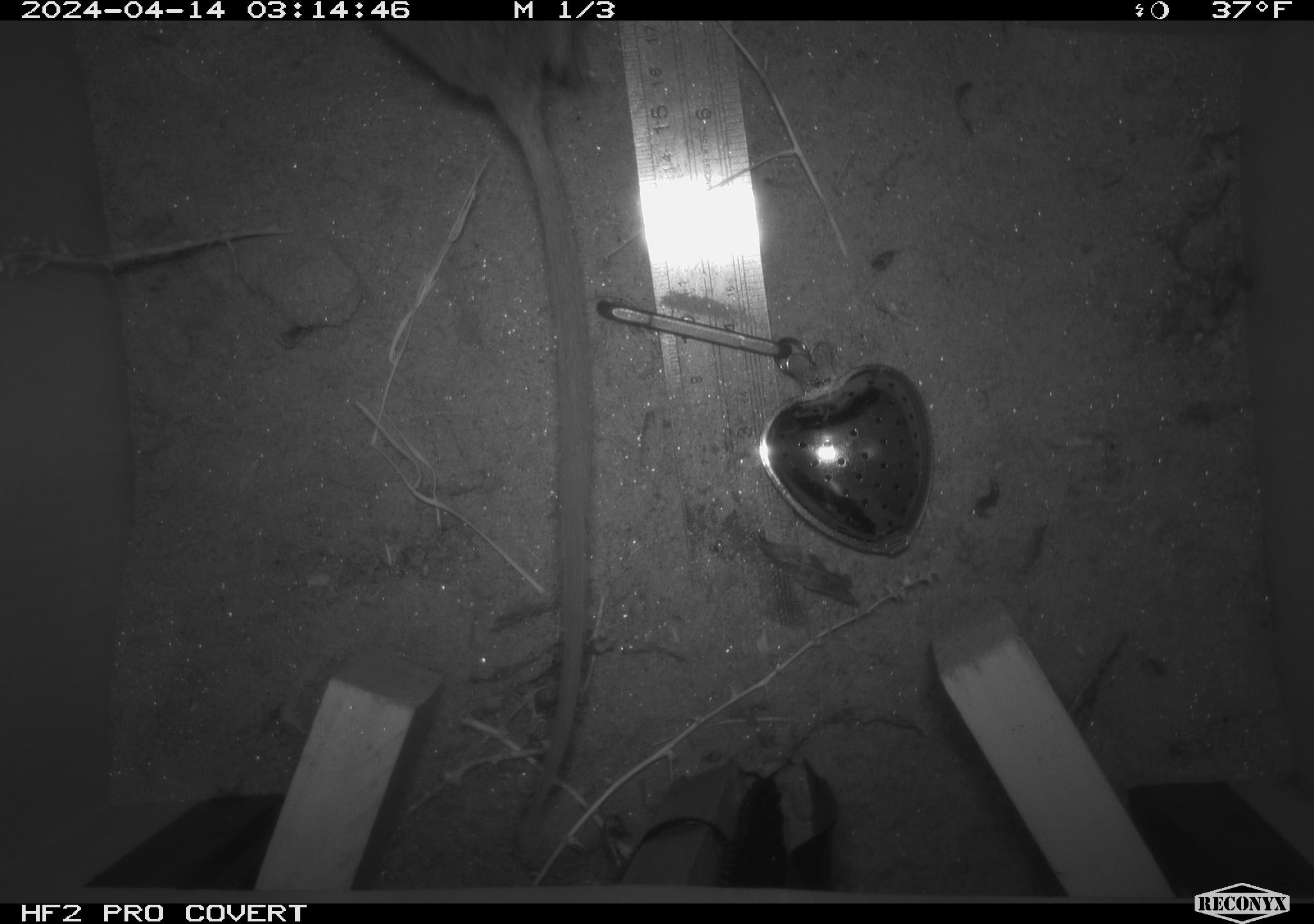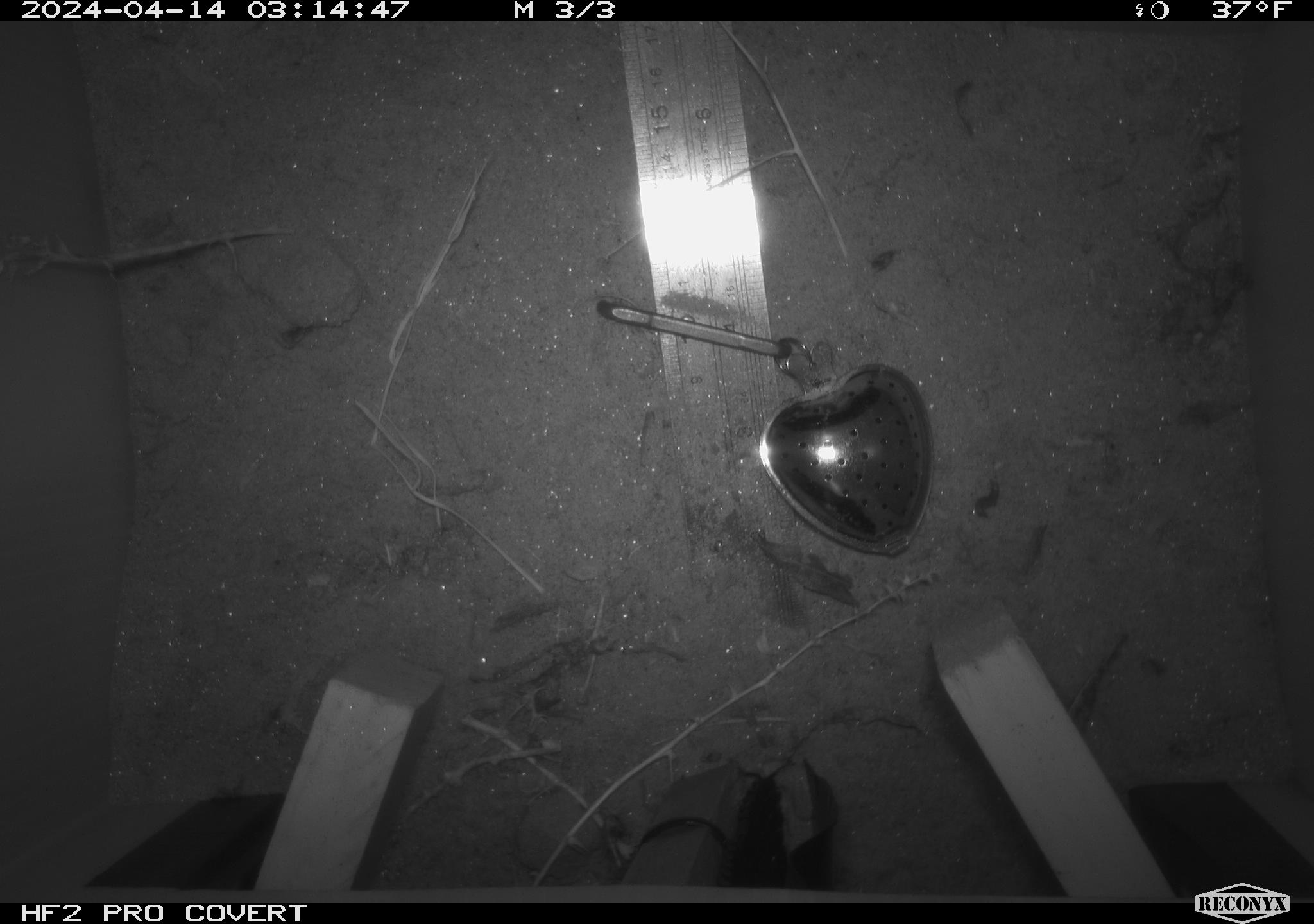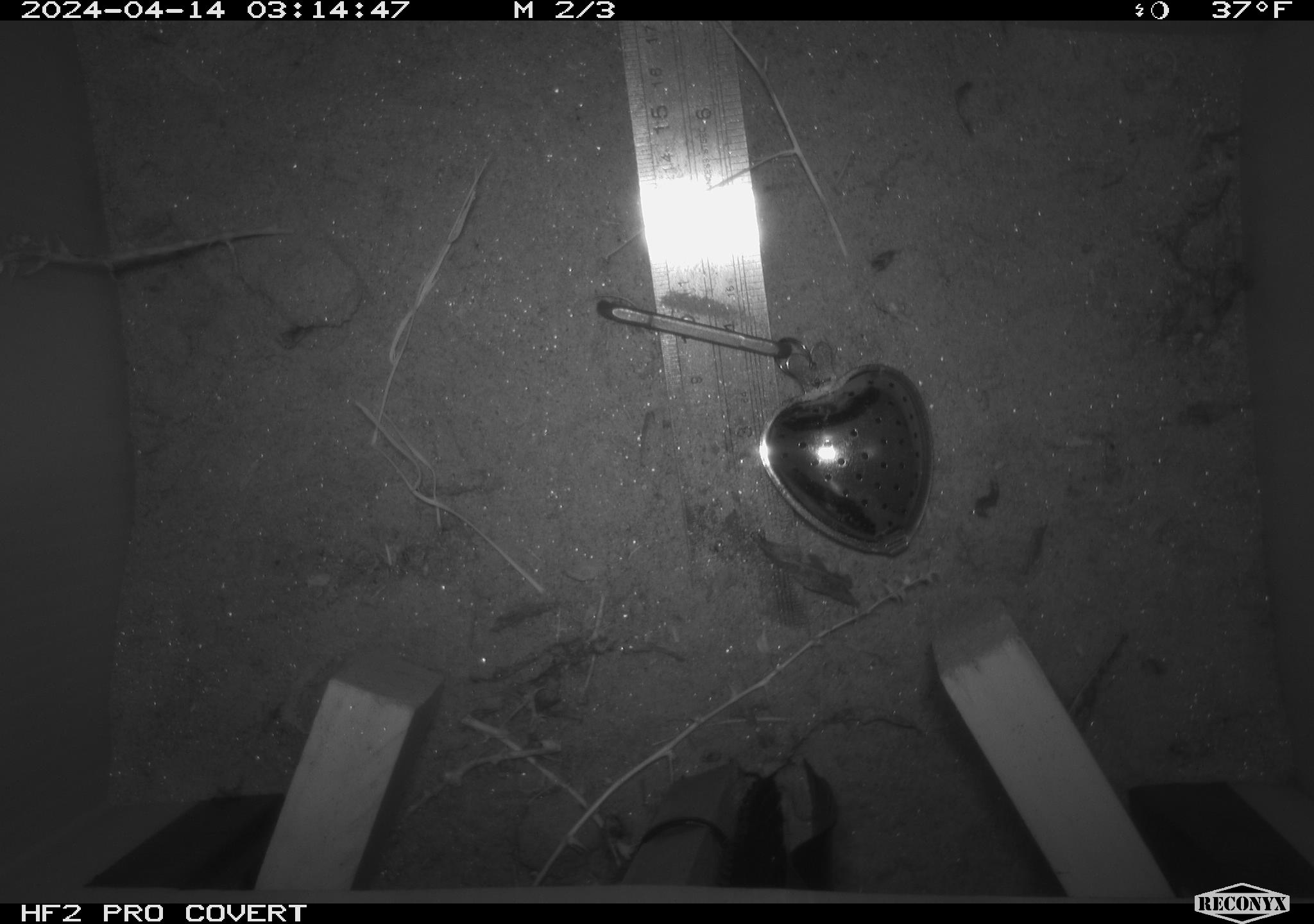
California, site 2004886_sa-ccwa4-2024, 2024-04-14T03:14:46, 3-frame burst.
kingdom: Animalia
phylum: Chordata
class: Mammalia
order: Rodentia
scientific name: Rodentia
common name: woodrat or rat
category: woodrat or rat species